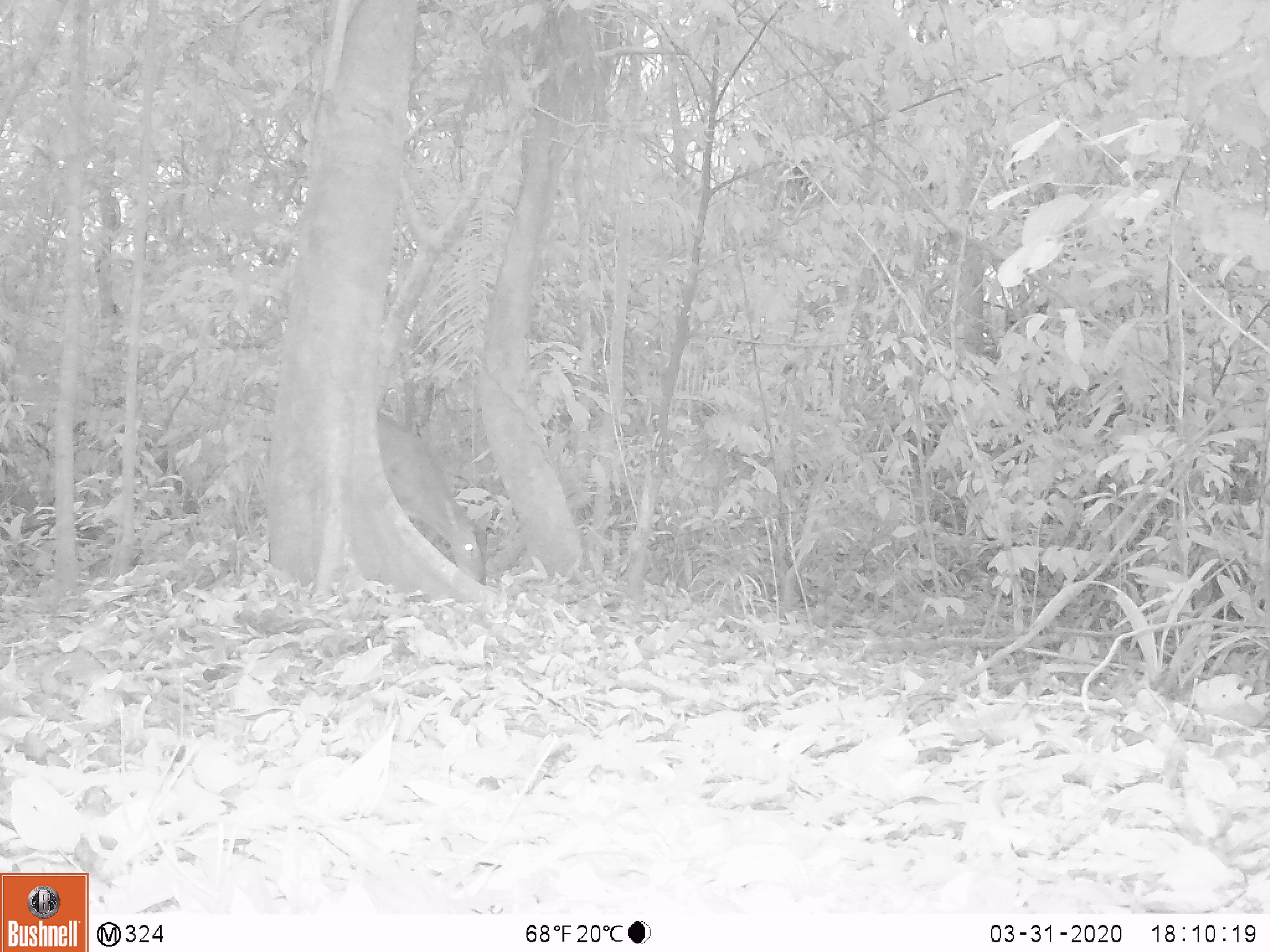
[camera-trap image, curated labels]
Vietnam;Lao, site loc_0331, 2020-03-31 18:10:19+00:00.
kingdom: Animalia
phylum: Chordata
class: Mammalia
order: Artiodactyla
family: Cervidae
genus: Muntiacus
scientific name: Muntiacus vuquangensis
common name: large-antlered muntjac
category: large antlered muntjac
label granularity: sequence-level